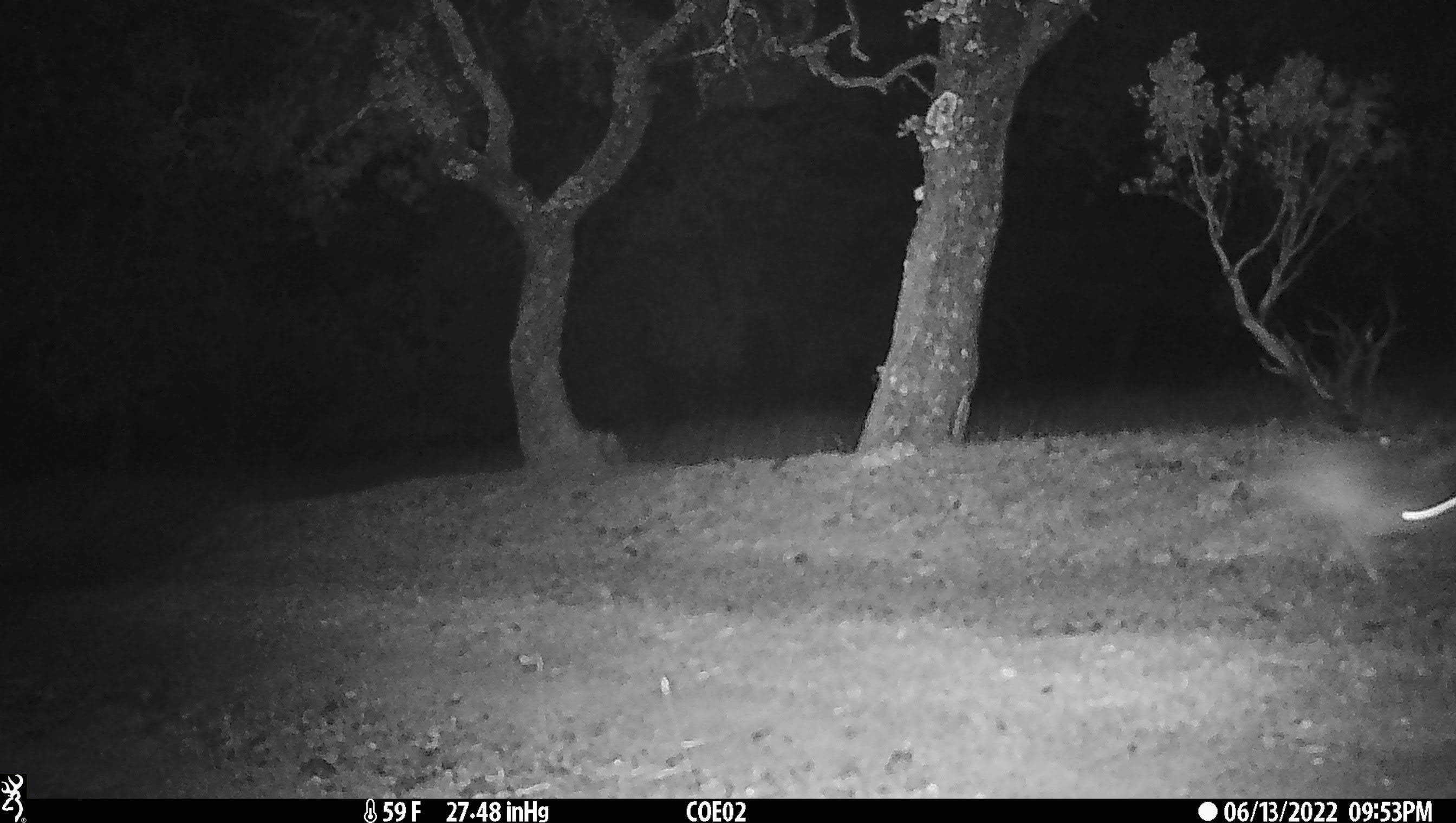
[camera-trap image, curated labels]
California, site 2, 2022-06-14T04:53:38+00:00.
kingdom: Animalia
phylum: Chordata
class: Mammalia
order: Lagomorpha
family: Leporidae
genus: Lepus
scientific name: Lepus californicus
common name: black-tailed jackrabbit